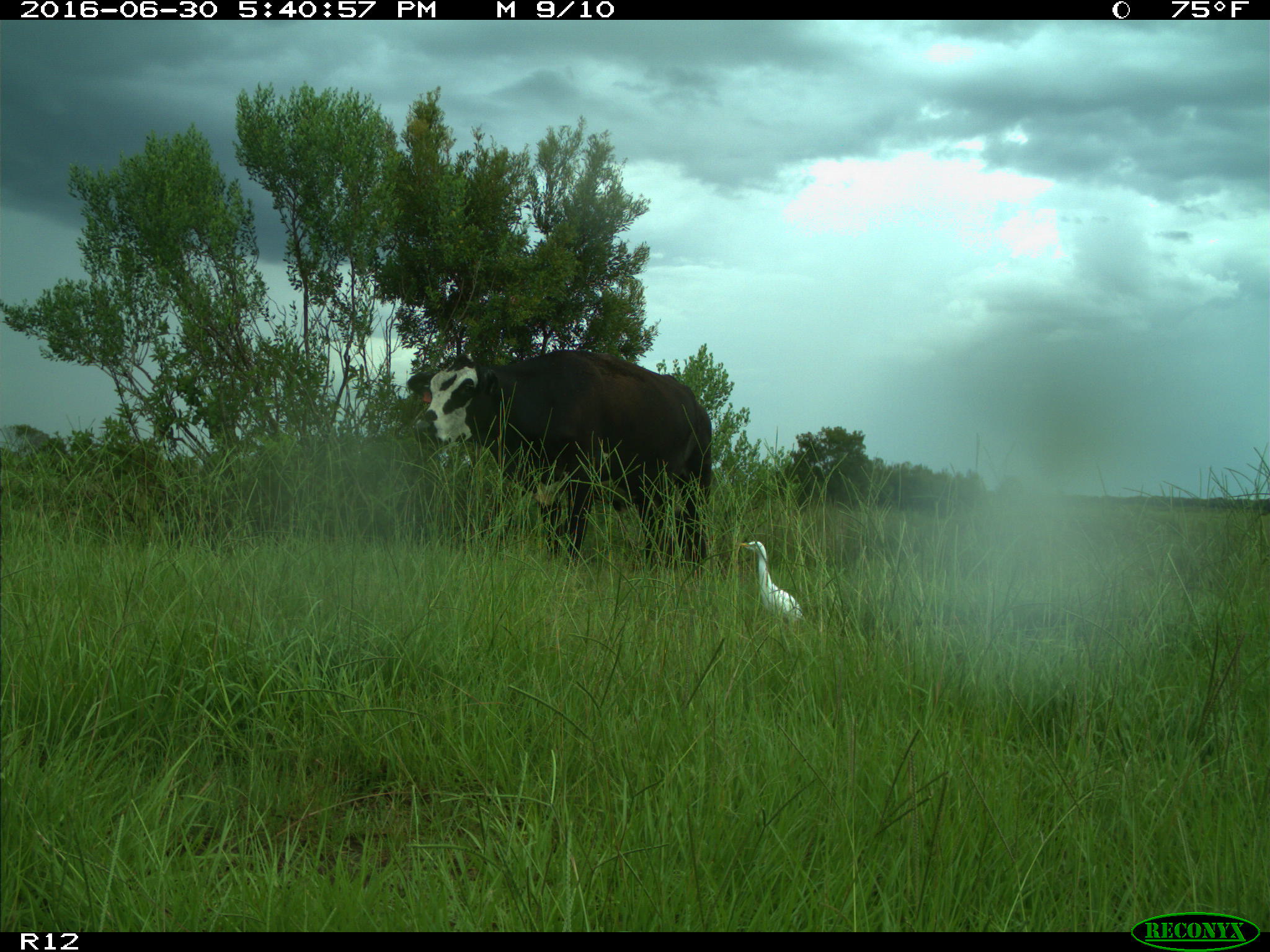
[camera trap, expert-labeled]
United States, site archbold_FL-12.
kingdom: Animalia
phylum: Chordata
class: Mammalia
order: Artiodactyla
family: Bovidae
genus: Bos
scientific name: Bos taurus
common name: domestic cow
Bos taurus (domestic cow).